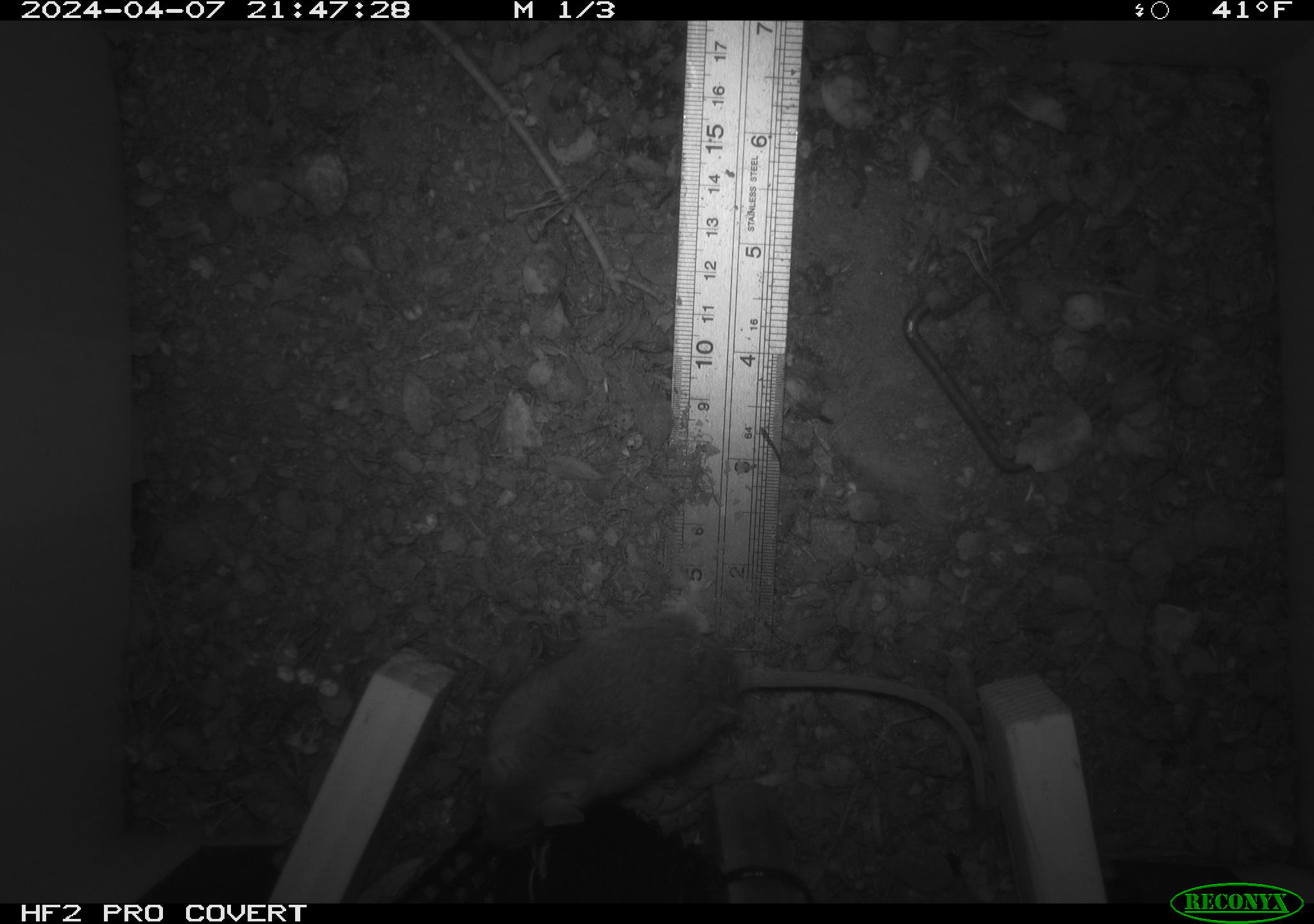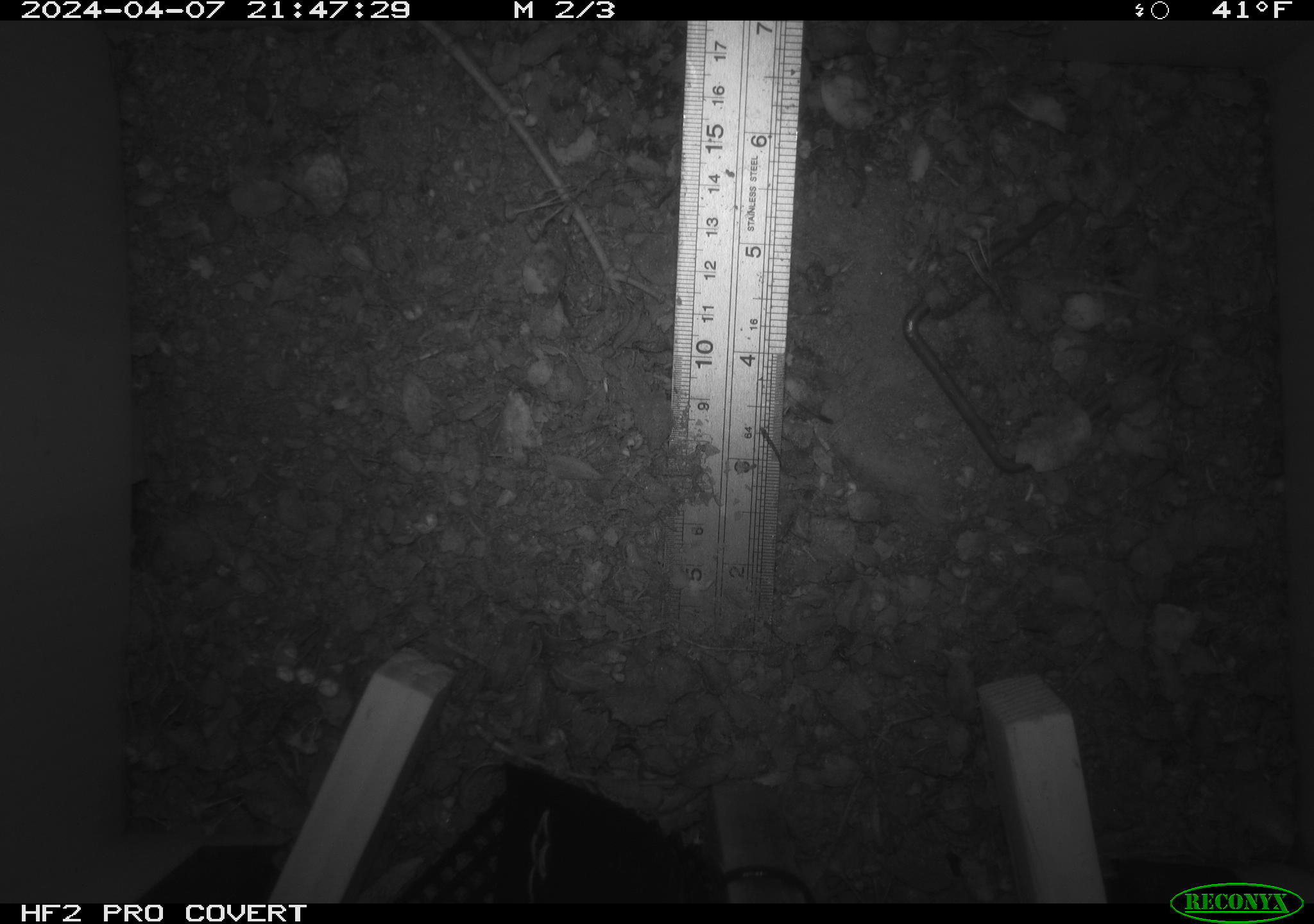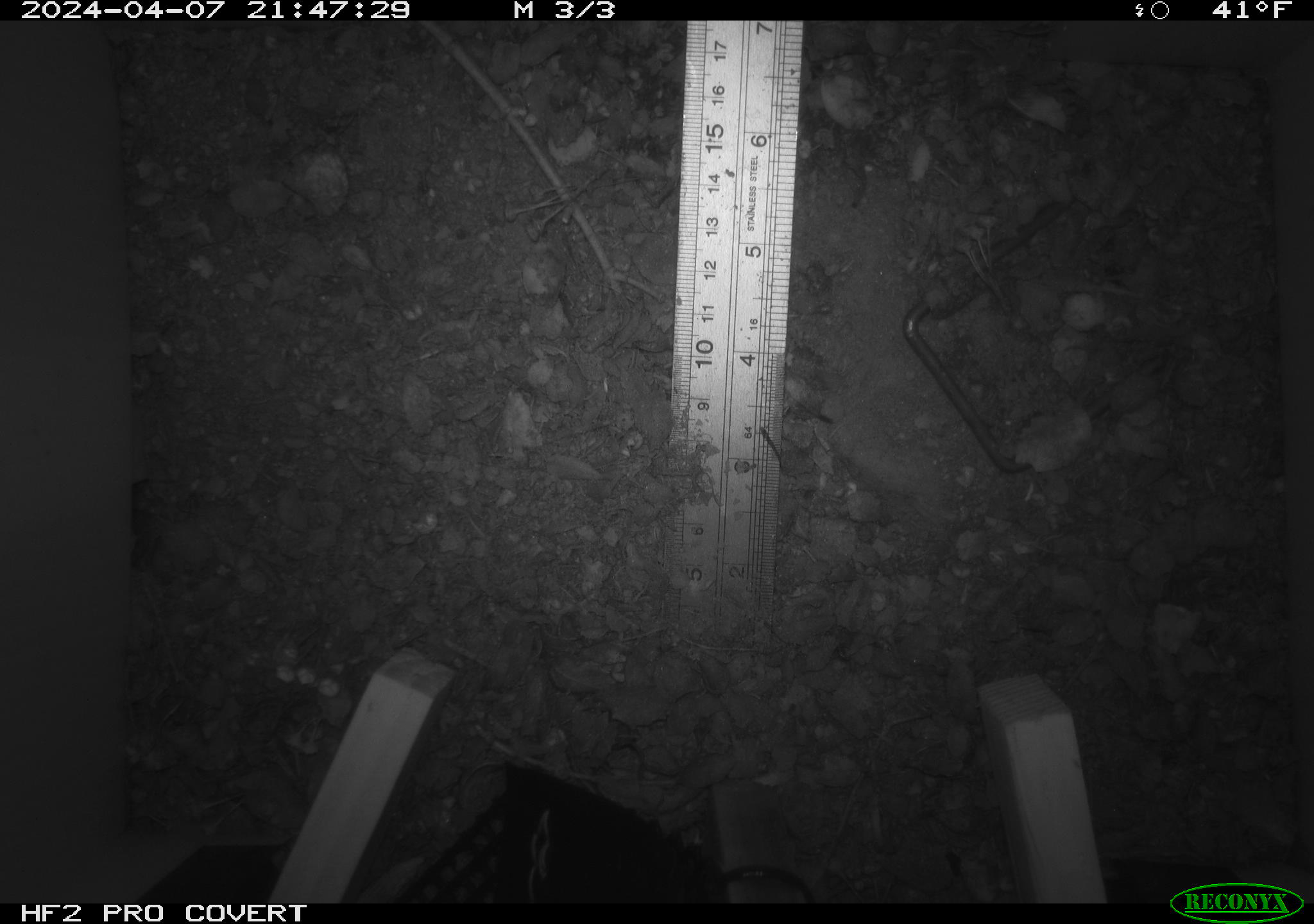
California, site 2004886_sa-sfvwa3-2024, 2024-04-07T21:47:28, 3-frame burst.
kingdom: Animalia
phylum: Chordata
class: Mammalia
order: Rodentia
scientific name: Rodentia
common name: mouse species